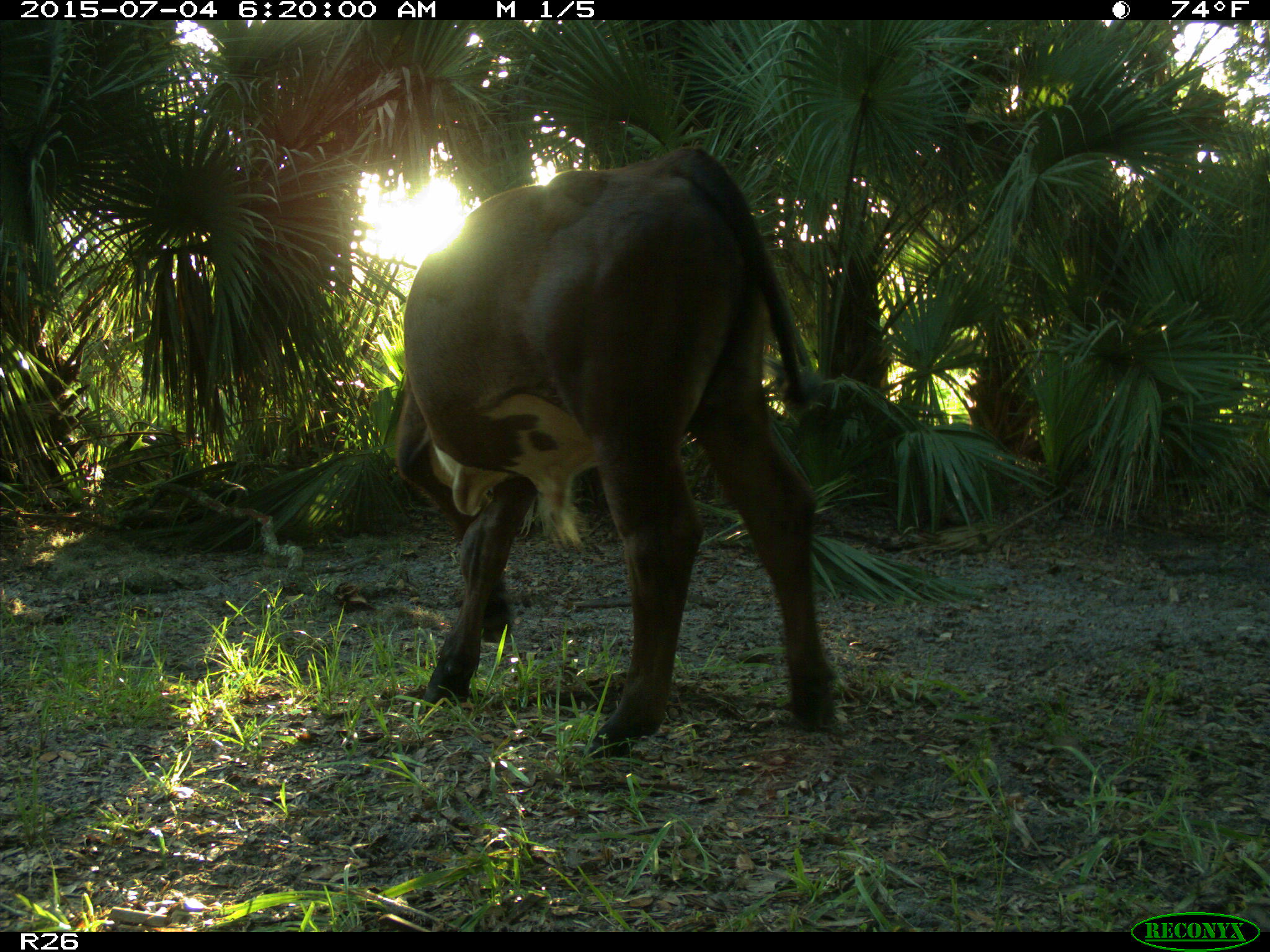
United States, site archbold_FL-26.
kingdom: Animalia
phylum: Chordata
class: Mammalia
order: Artiodactyla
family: Bovidae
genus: Bos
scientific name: Bos taurus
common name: domestic cow